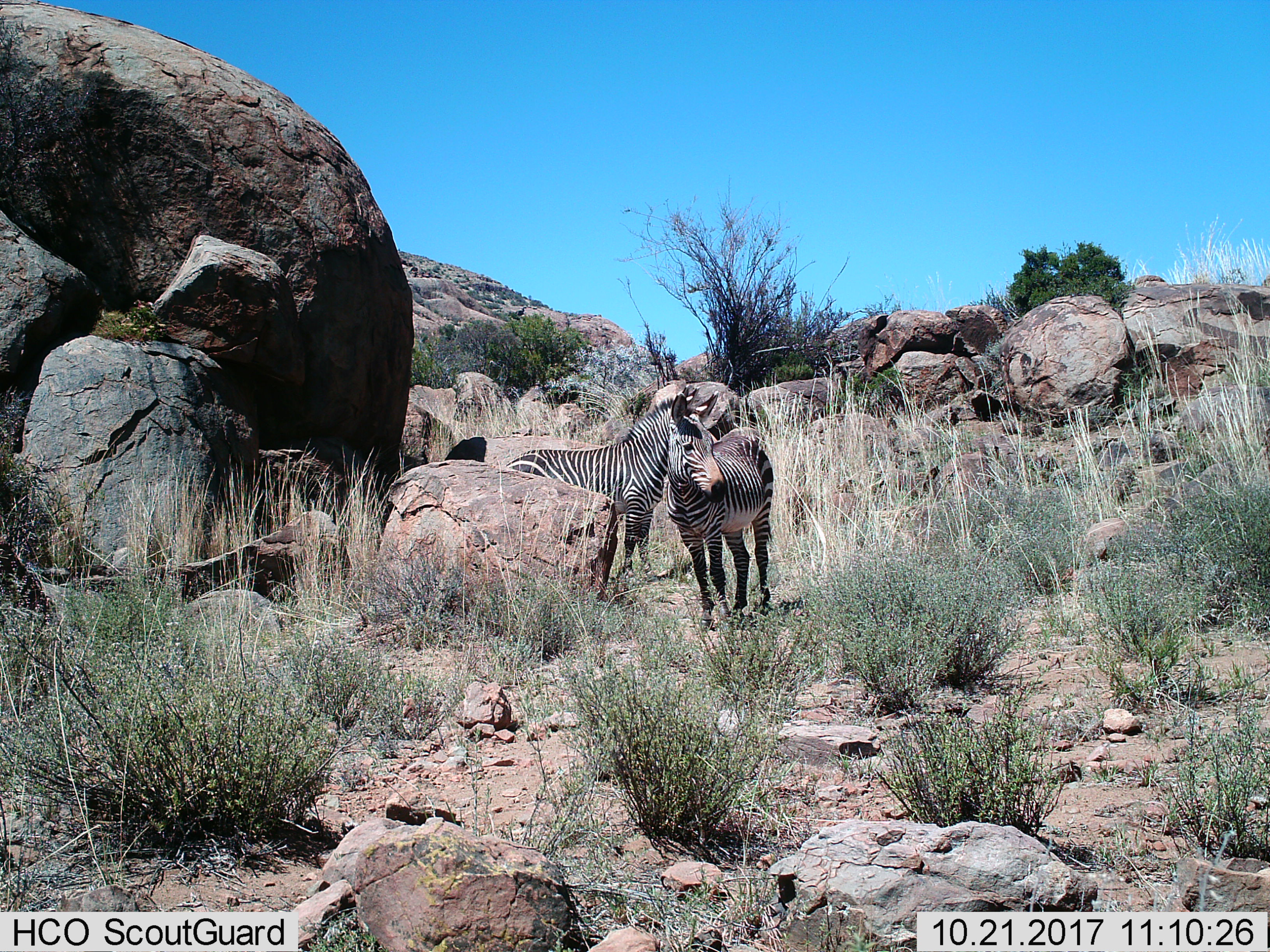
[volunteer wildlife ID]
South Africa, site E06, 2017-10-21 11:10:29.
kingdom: Animalia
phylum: Chordata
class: Mammalia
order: Perissodactyla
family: Equidae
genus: Equus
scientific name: Equus zebra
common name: mountain zebra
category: zebramountain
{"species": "zebramountain (mountain zebra) (Equus zebra)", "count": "2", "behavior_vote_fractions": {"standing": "100%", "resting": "0%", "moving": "0%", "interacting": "29%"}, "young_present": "0%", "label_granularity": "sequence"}